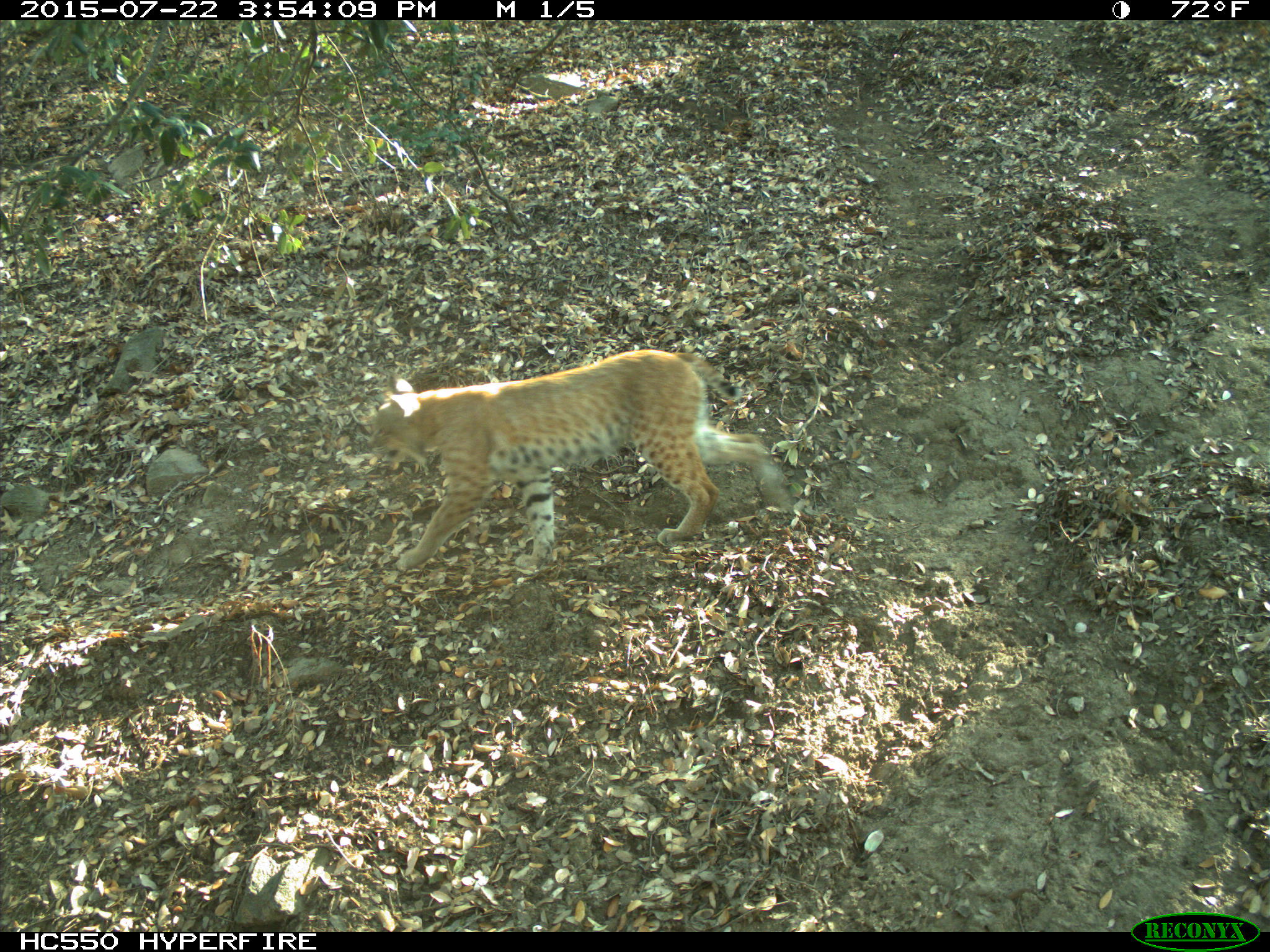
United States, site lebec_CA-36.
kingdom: Animalia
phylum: Chordata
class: Mammalia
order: Carnivora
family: Felidae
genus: Lynx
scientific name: Lynx rufus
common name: bobcat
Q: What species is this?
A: Lynx rufus (bobcat).